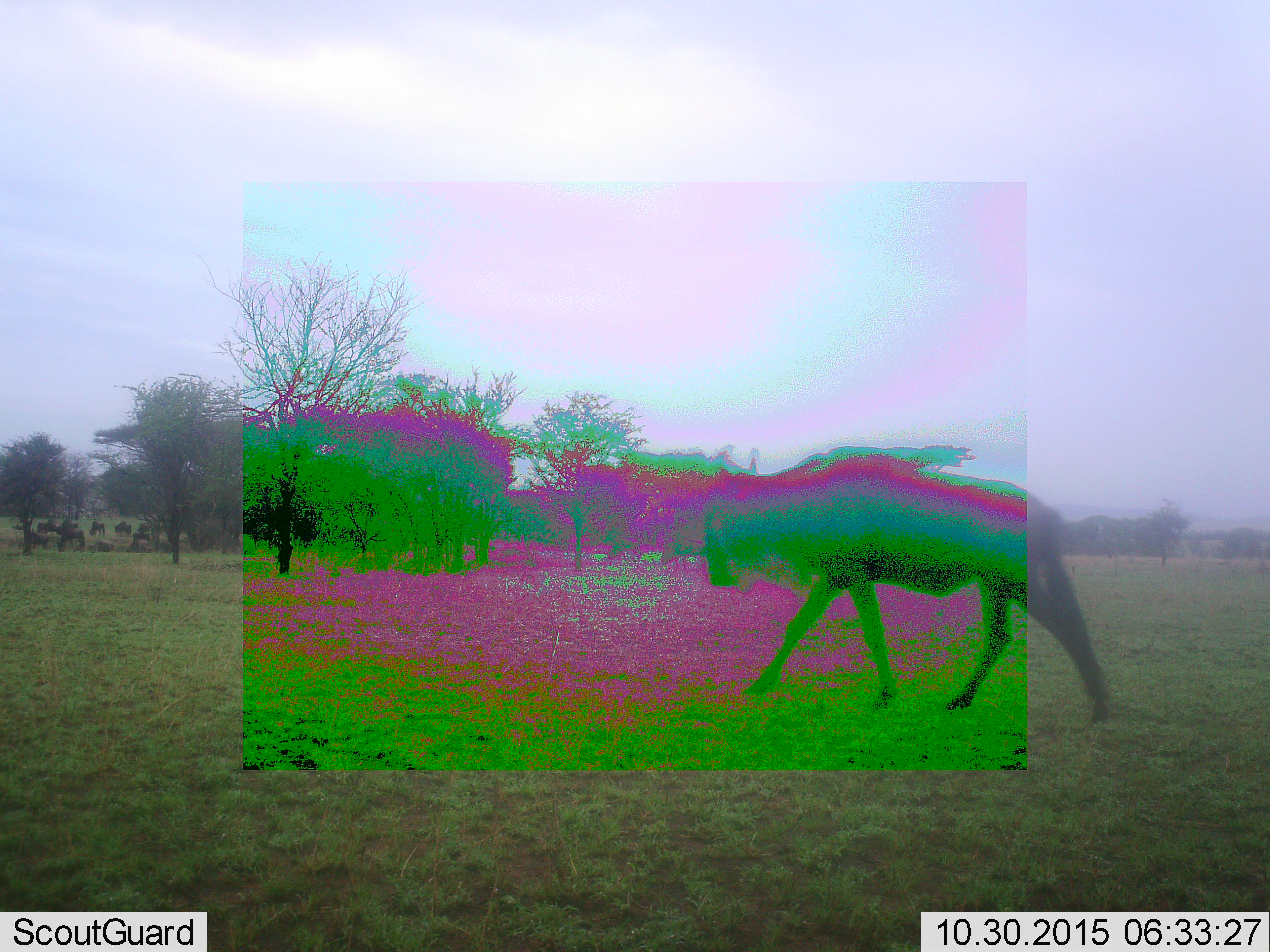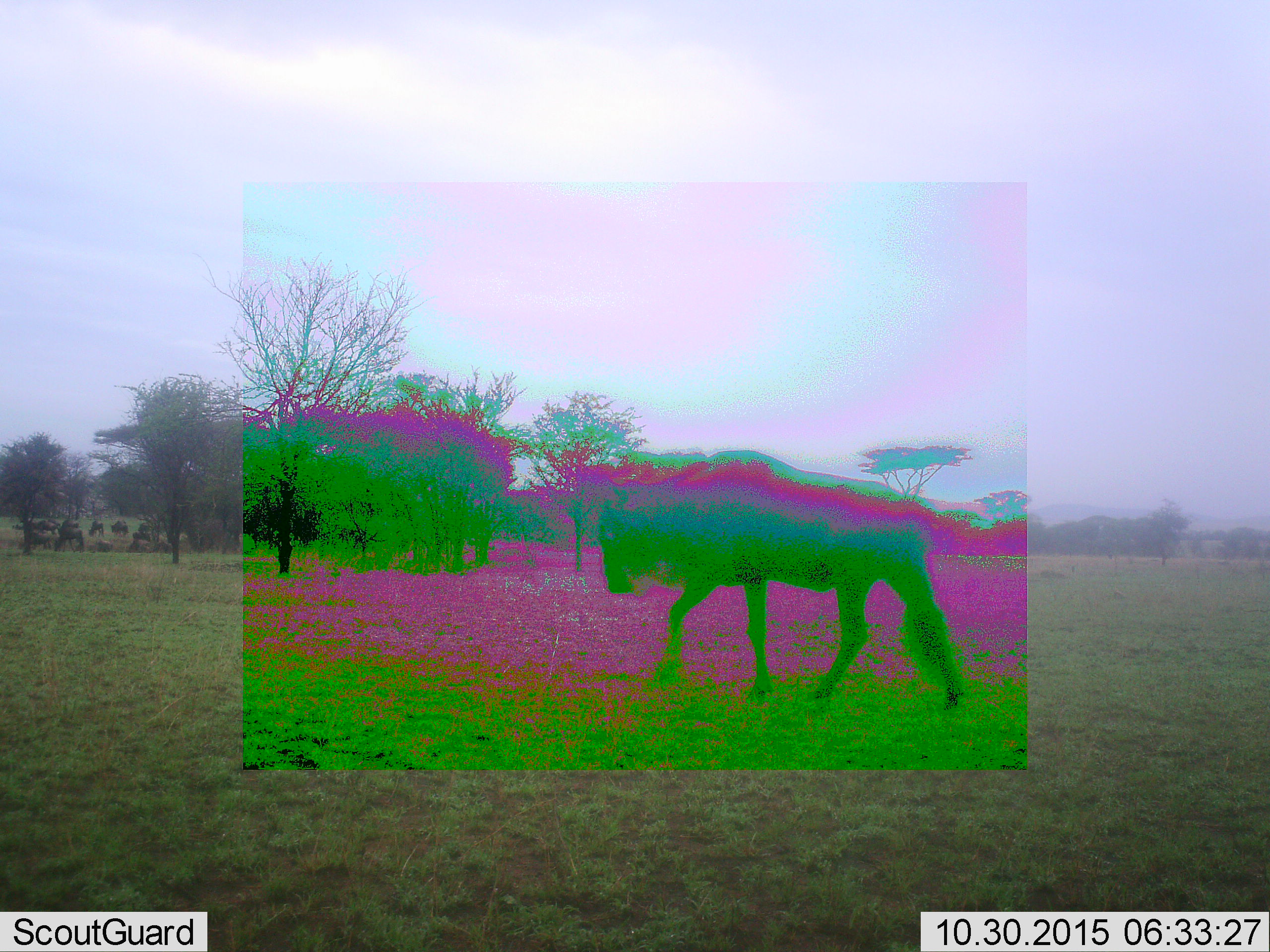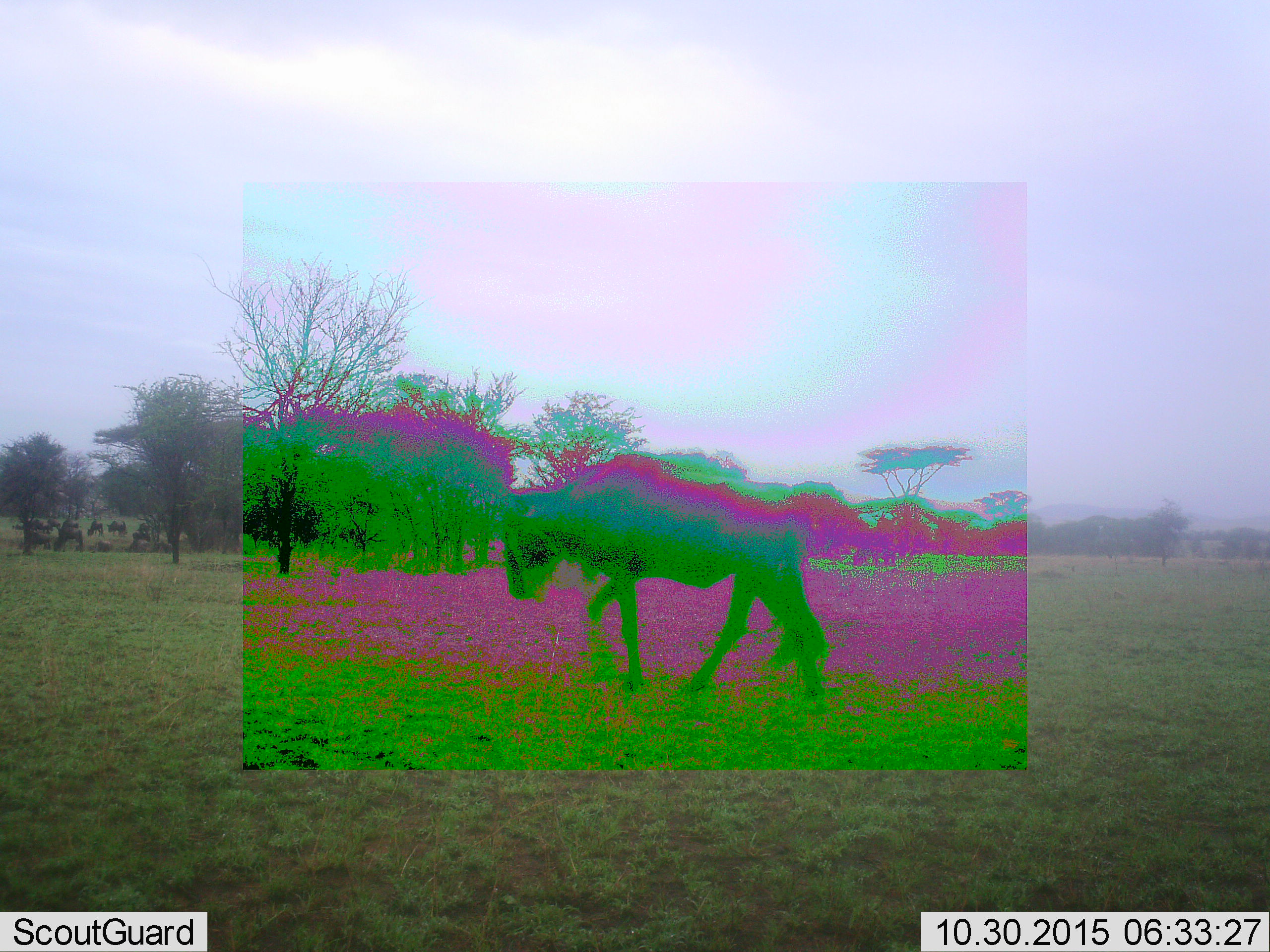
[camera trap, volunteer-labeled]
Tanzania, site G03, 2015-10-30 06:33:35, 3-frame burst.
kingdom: Animalia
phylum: Chordata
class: Mammalia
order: Artiodactyla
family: Bovidae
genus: Connochaetes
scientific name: Connochaetes taurinus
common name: blue wildebeest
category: wildebeest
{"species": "wildebeest (blue wildebeest) (Connochaetes taurinus)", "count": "1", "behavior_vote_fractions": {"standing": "25%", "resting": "0%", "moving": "100%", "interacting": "0%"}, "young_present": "0%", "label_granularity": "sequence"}